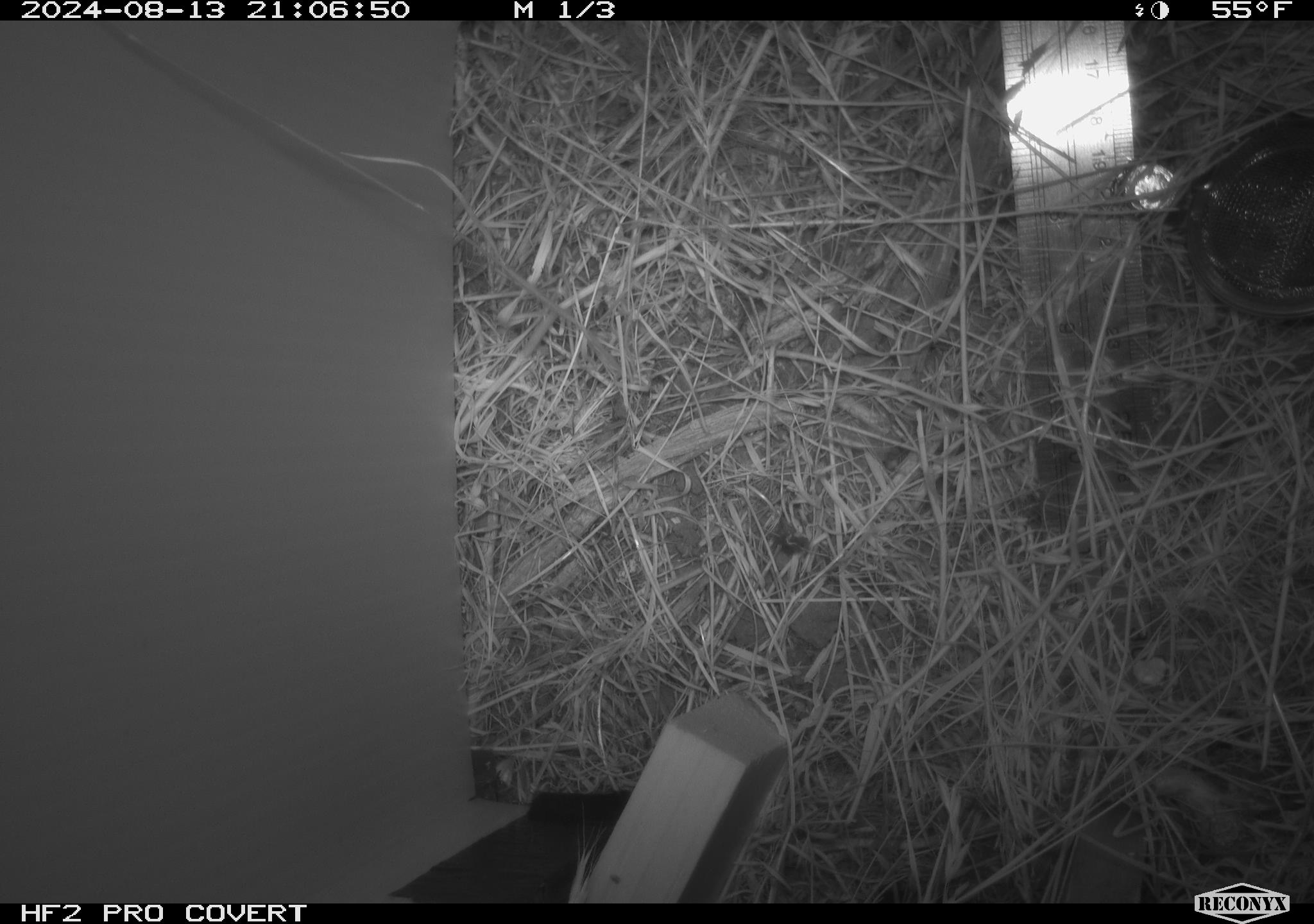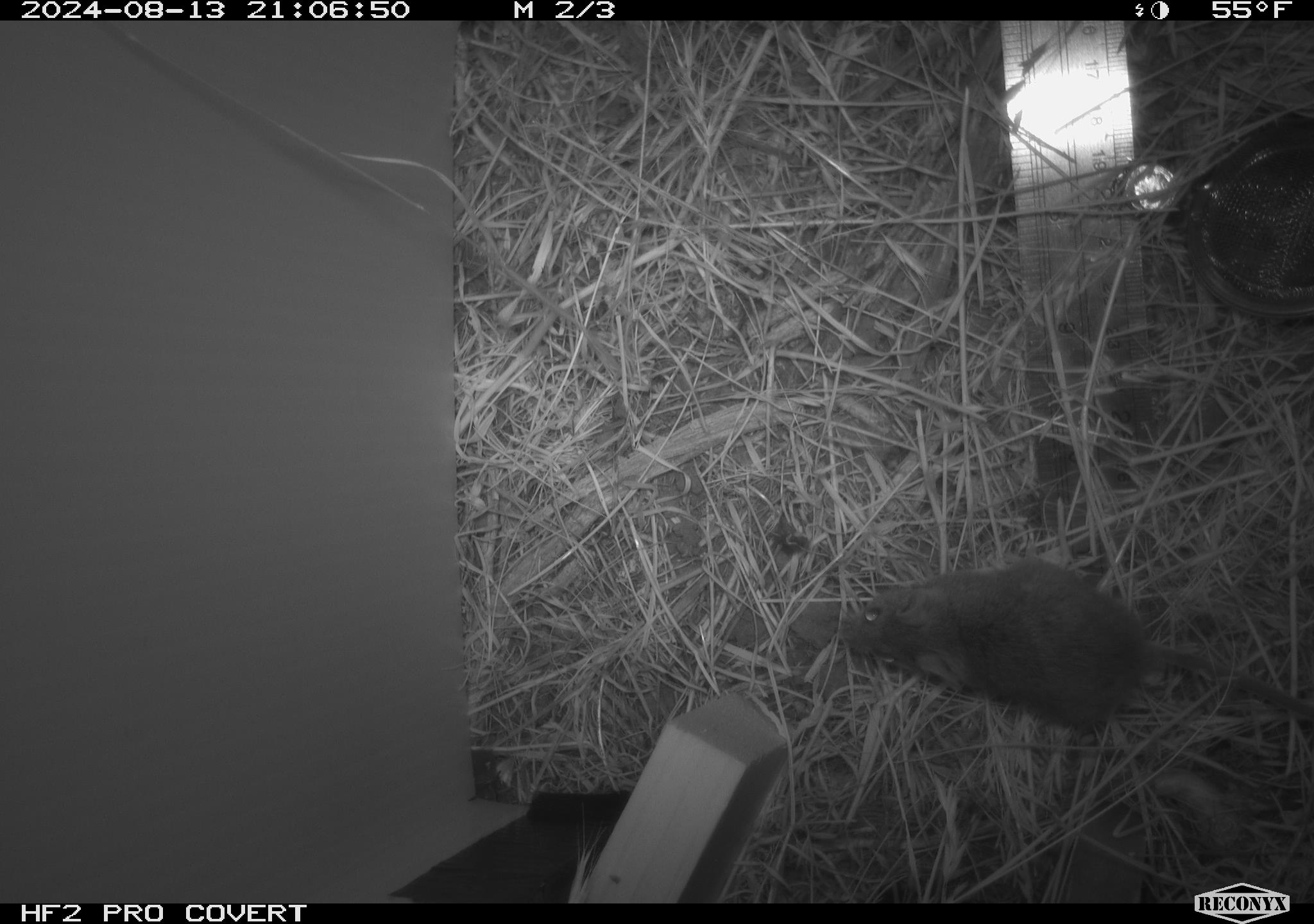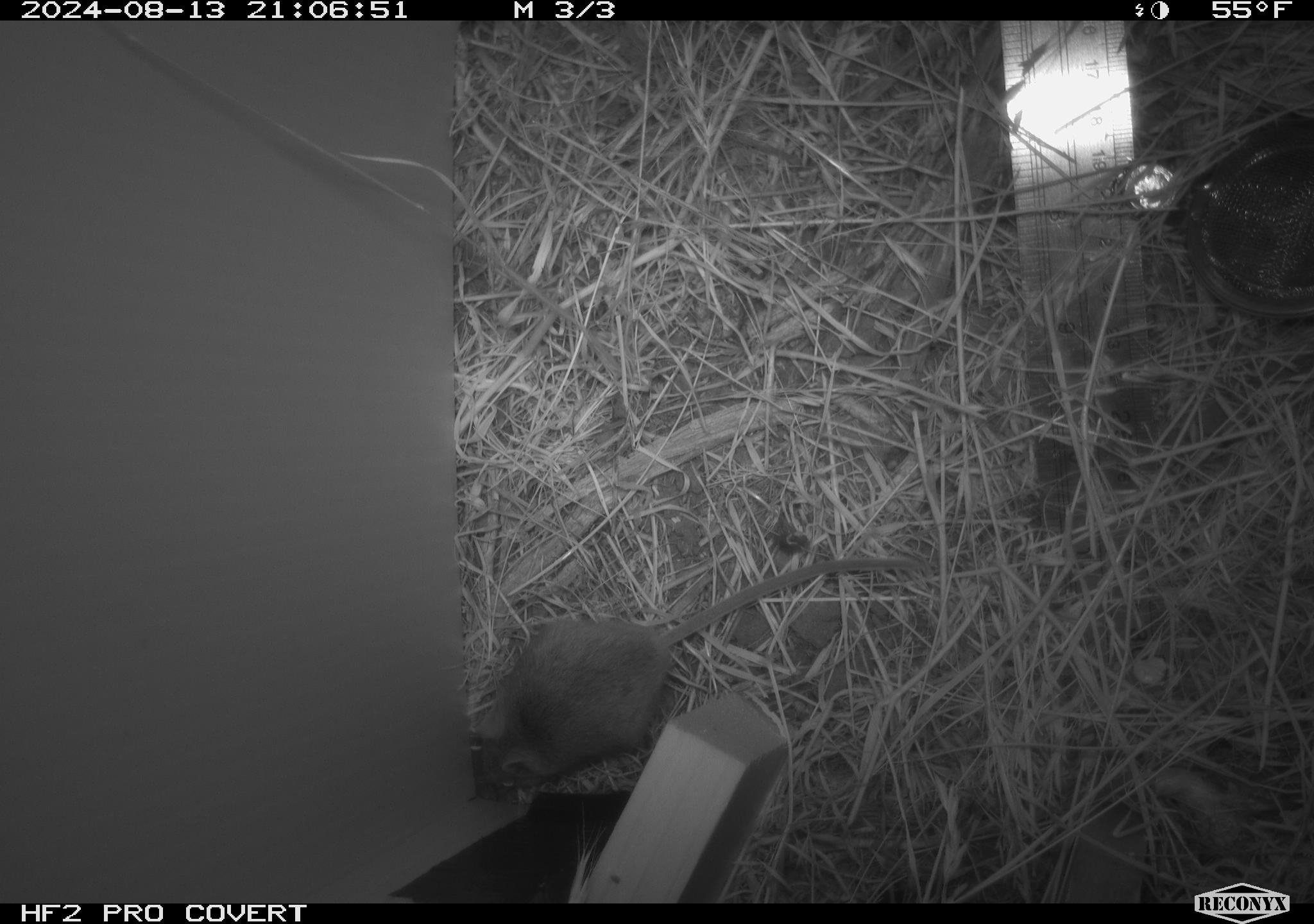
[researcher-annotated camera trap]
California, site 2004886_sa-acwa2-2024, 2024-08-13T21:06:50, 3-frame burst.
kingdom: Animalia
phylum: Chordata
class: Mammalia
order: Rodentia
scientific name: Rodentia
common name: mouse species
Mouse species (Rodentia).